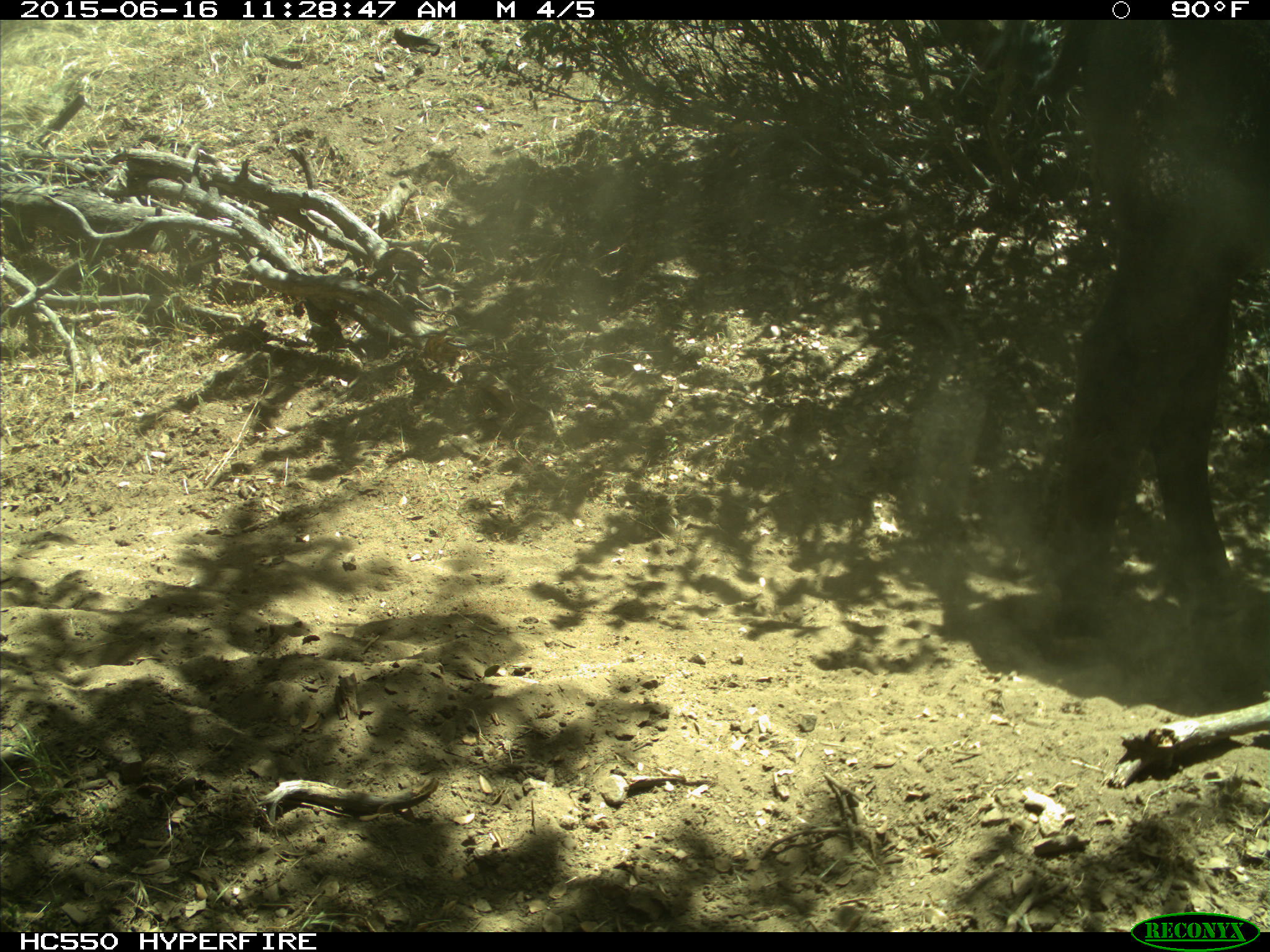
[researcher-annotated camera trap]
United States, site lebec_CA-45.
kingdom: Animalia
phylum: Chordata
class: Mammalia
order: Artiodactyla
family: Bovidae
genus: Bos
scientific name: Bos taurus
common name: domestic cow